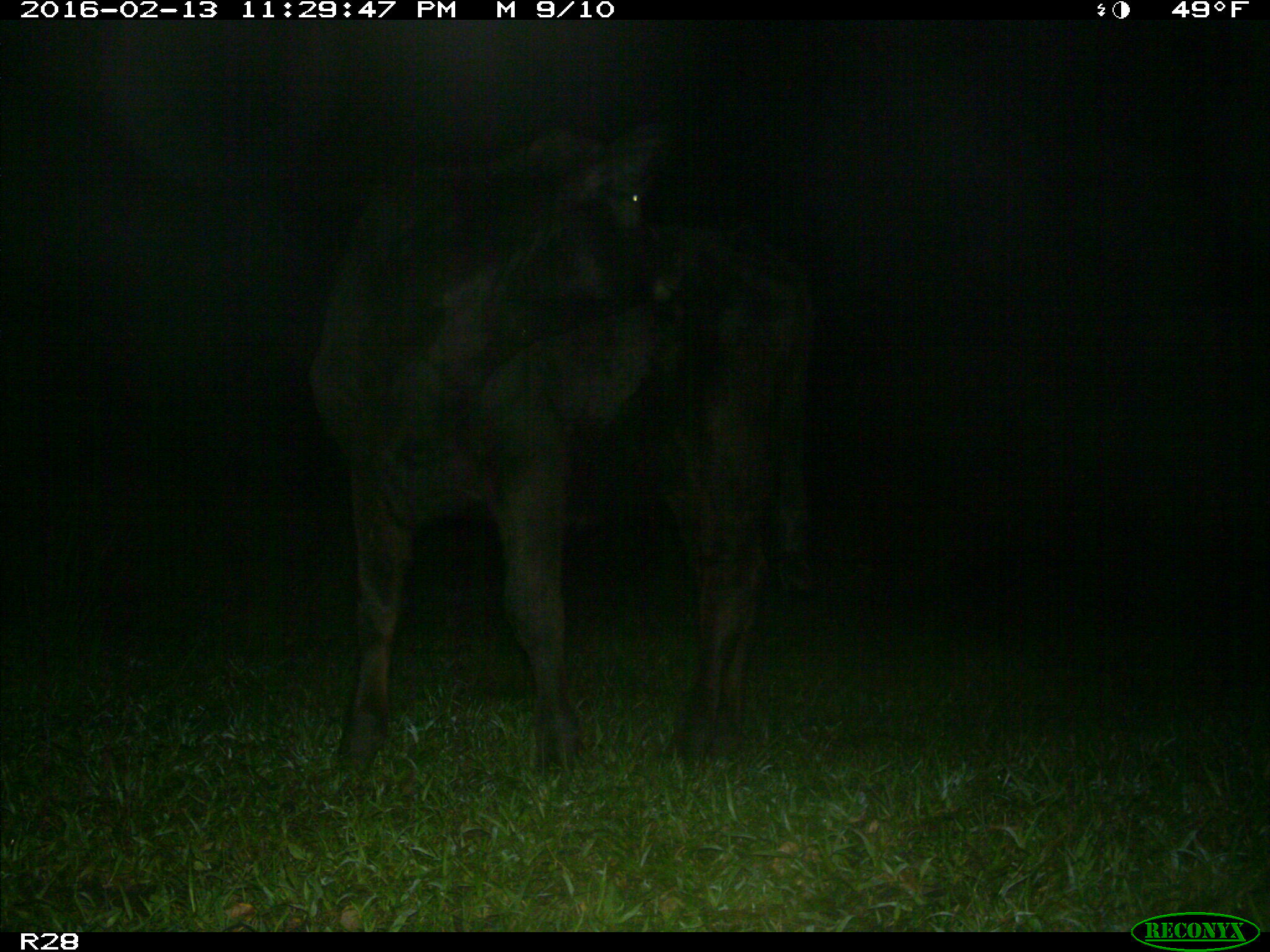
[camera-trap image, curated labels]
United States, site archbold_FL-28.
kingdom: Animalia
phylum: Chordata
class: Mammalia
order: Artiodactyla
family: Bovidae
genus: Bos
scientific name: Bos taurus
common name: domestic cow